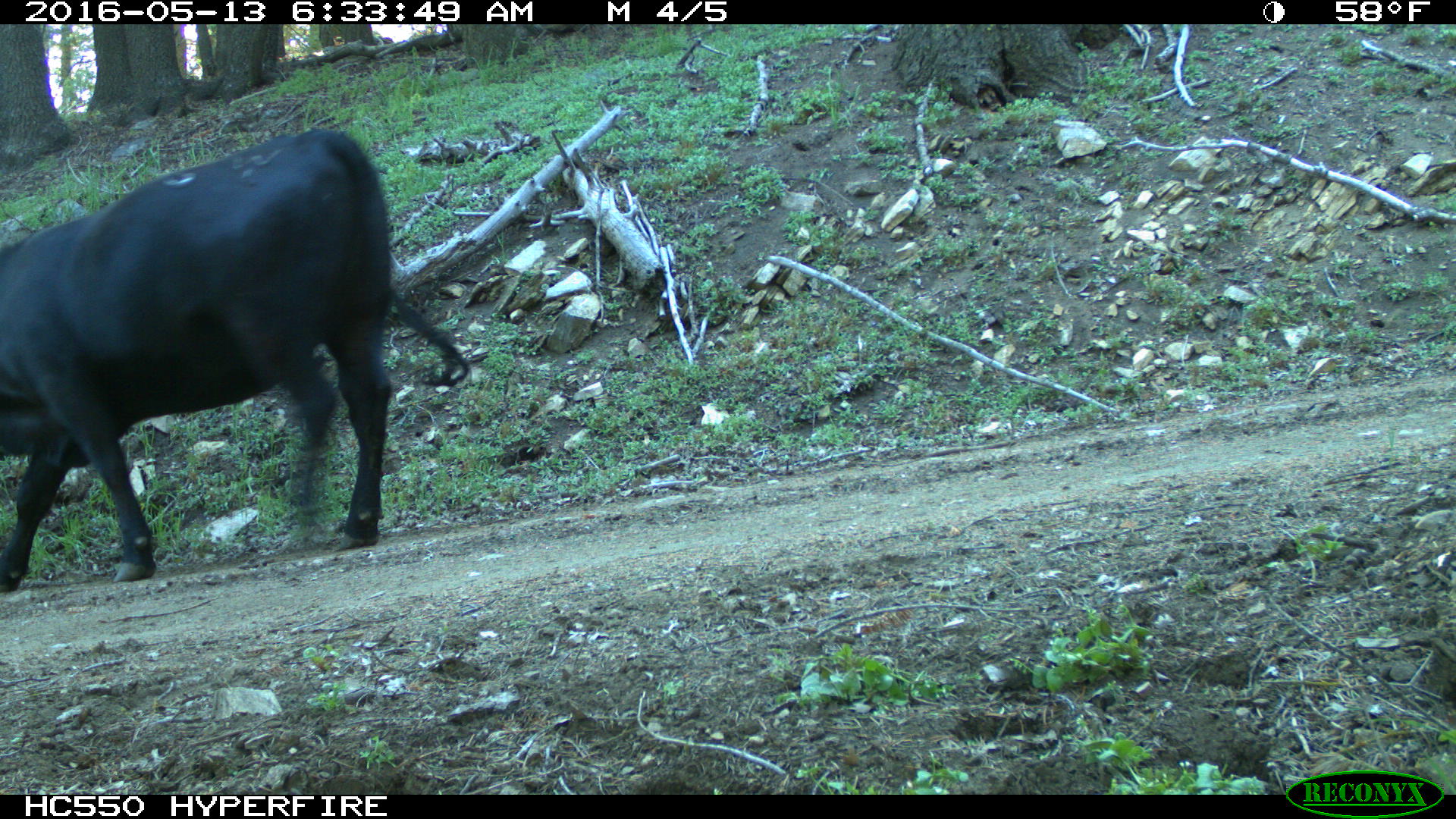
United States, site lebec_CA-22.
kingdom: Animalia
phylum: Chordata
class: Mammalia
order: Artiodactyla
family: Bovidae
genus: Bos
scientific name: Bos taurus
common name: domestic cow